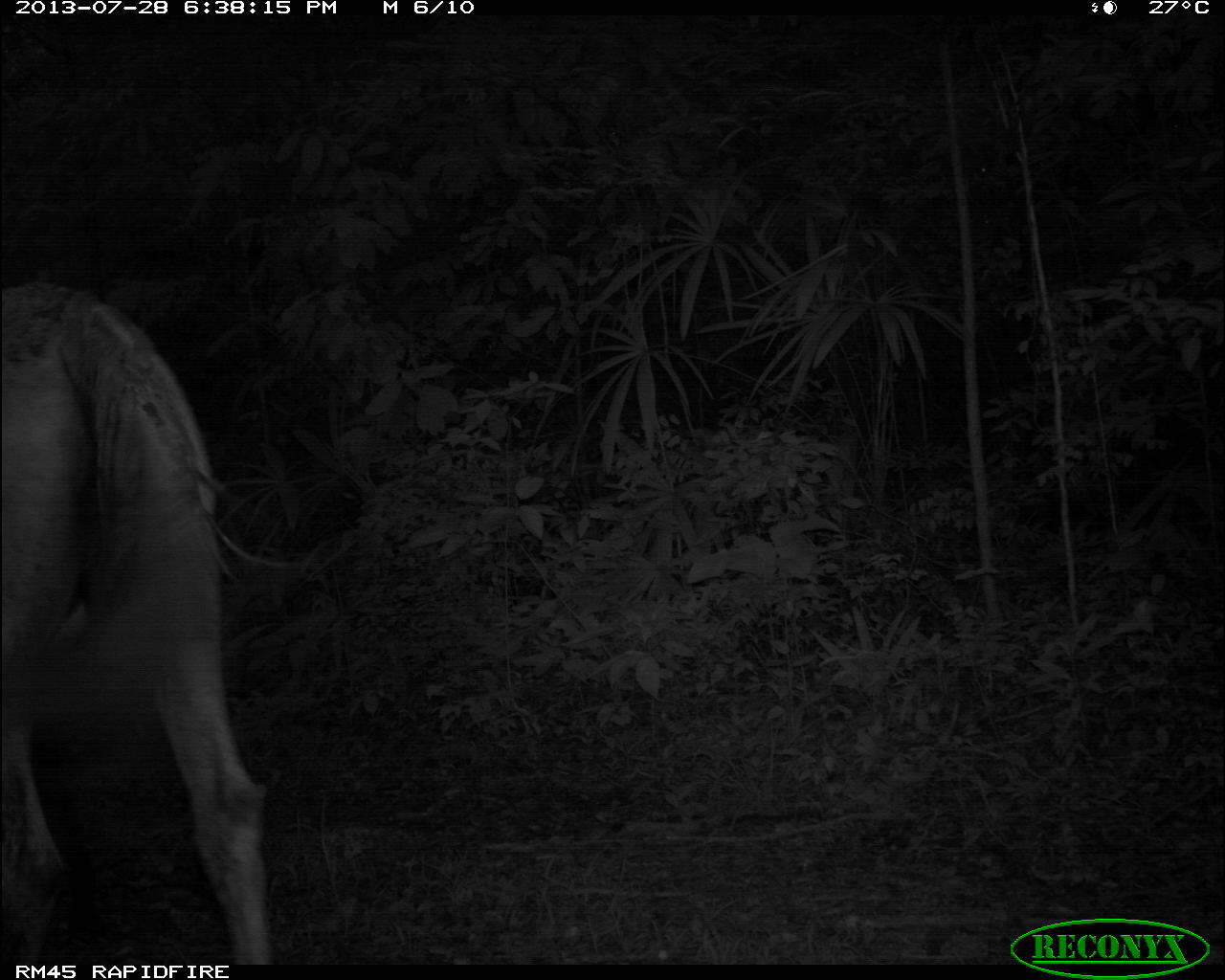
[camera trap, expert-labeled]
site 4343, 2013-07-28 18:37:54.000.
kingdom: Animalia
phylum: Chordata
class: Mammalia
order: Perissodactyla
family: Equidae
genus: Equus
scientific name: Equus ferus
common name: wild horse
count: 1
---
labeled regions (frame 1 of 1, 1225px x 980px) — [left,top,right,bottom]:
equus ferus: [0,280,275,961]